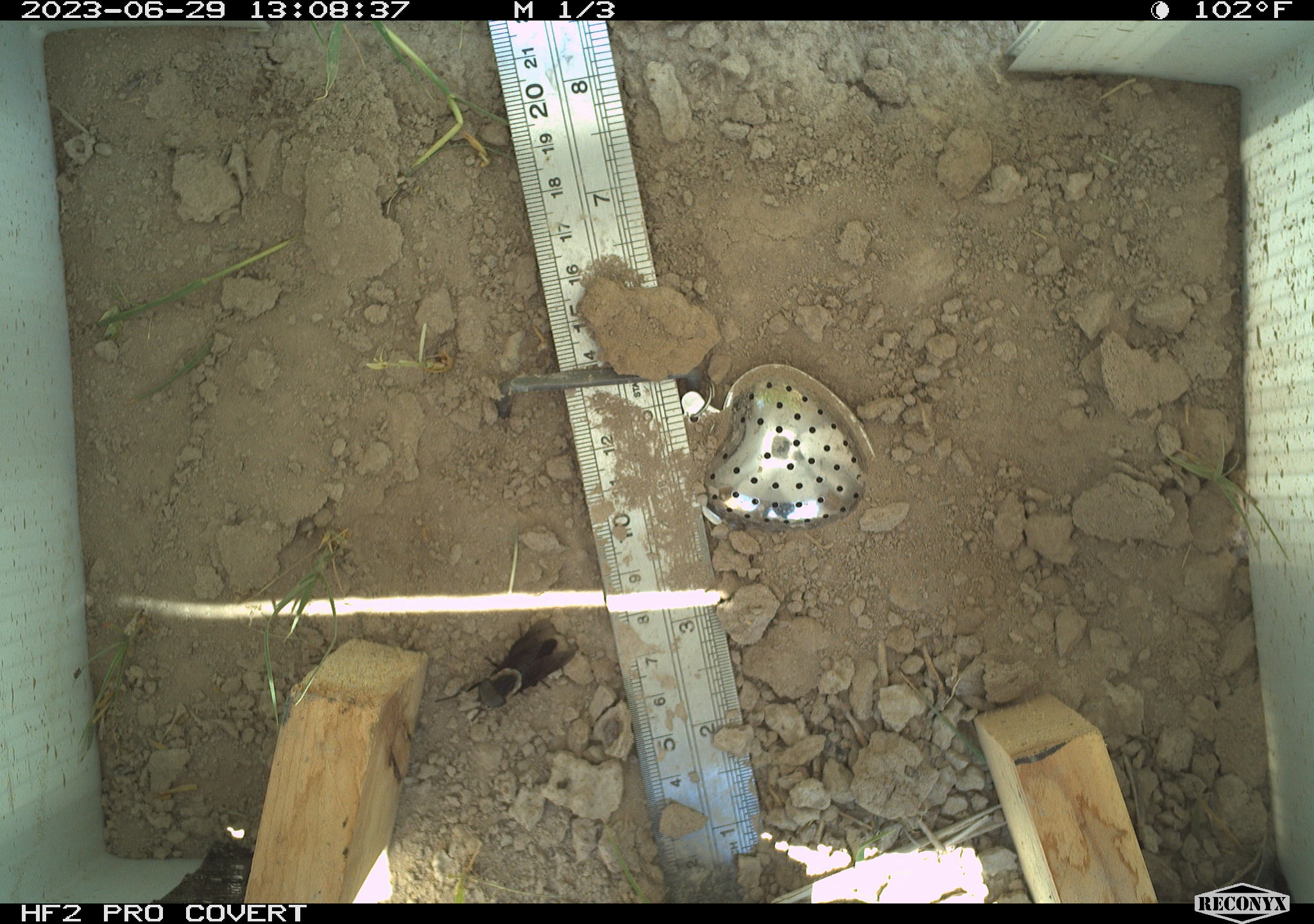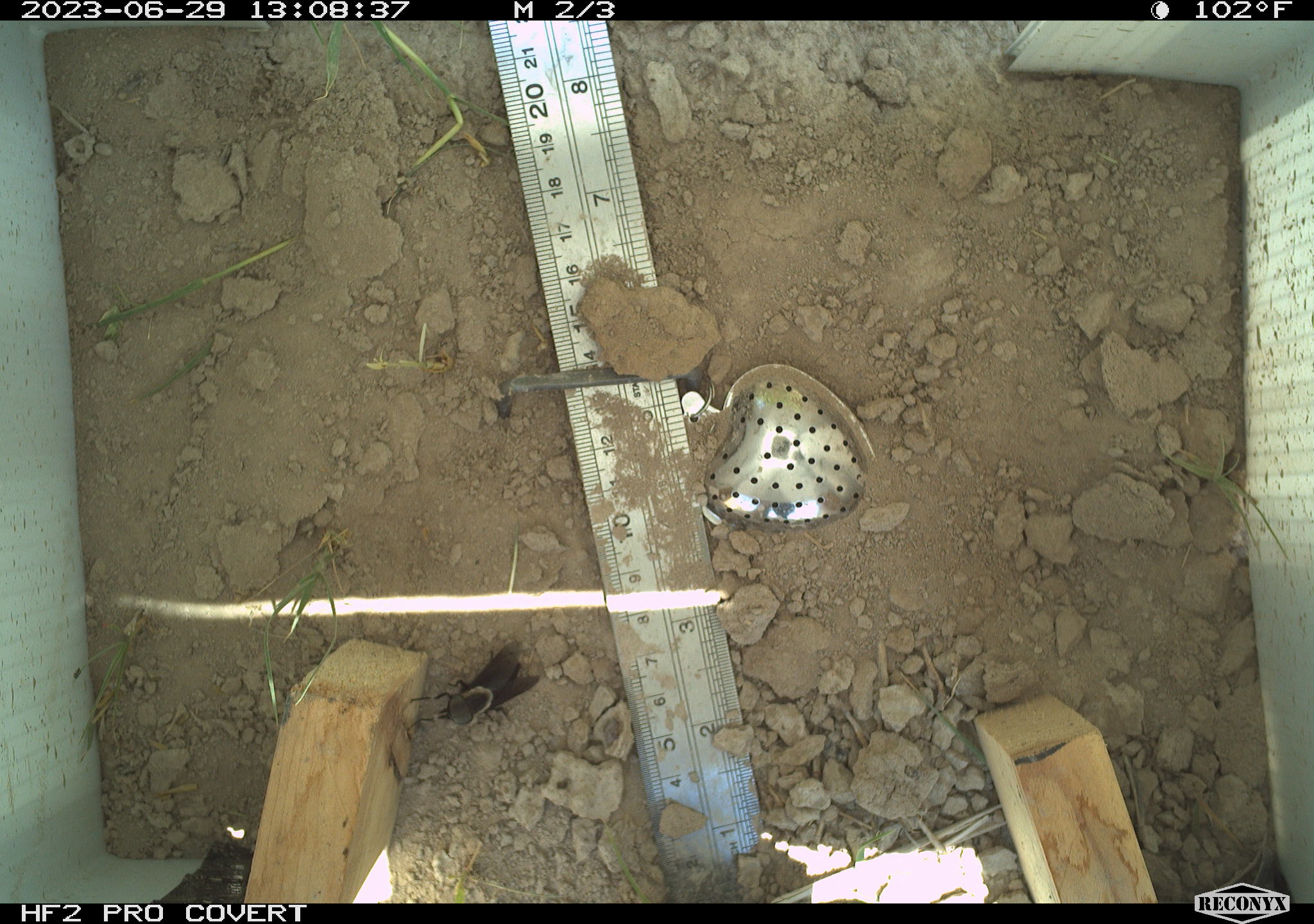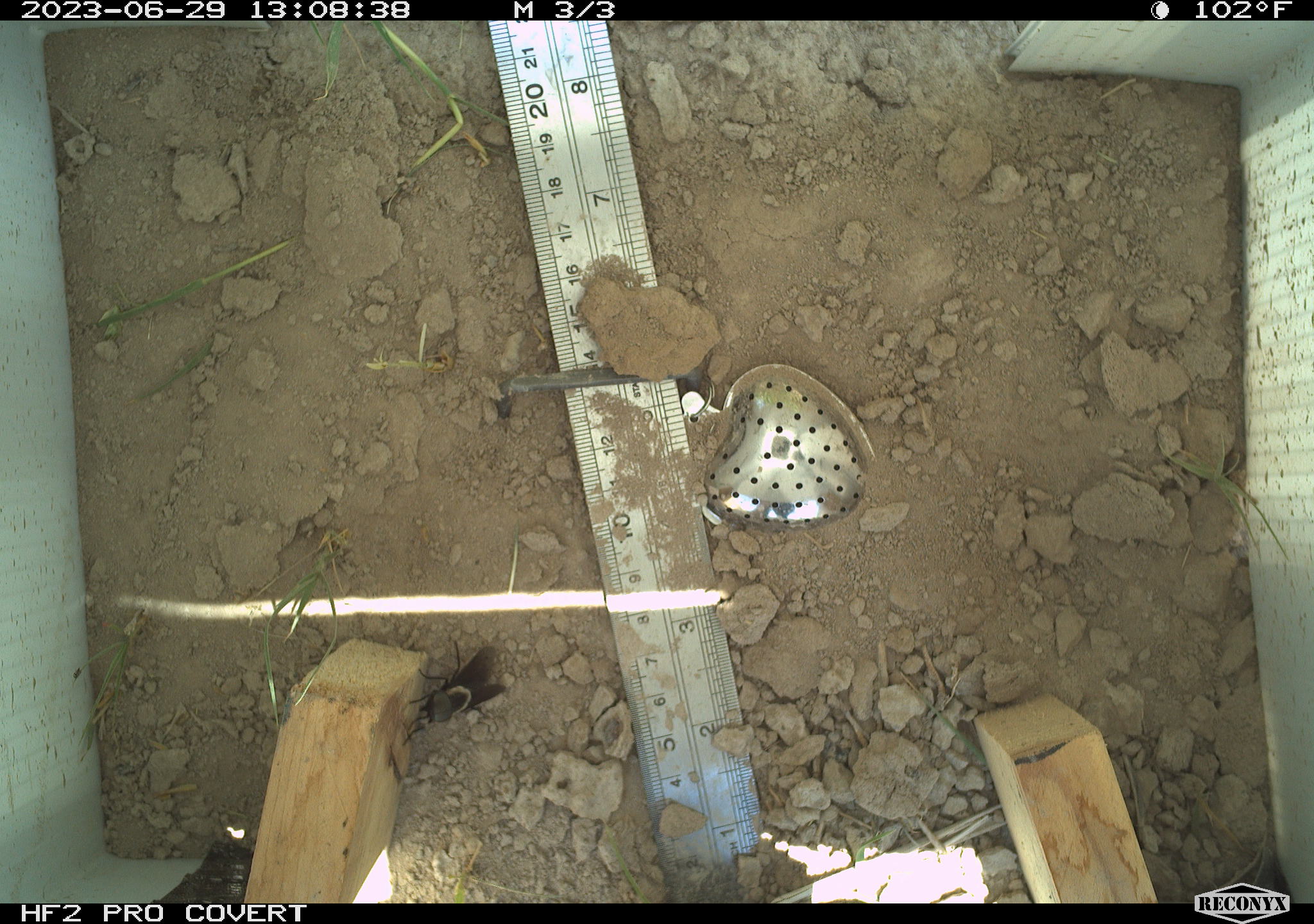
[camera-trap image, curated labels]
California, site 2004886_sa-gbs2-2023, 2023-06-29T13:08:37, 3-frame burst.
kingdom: Animalia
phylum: Arthropoda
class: Insecta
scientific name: Insecta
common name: insect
Insect (Insecta).